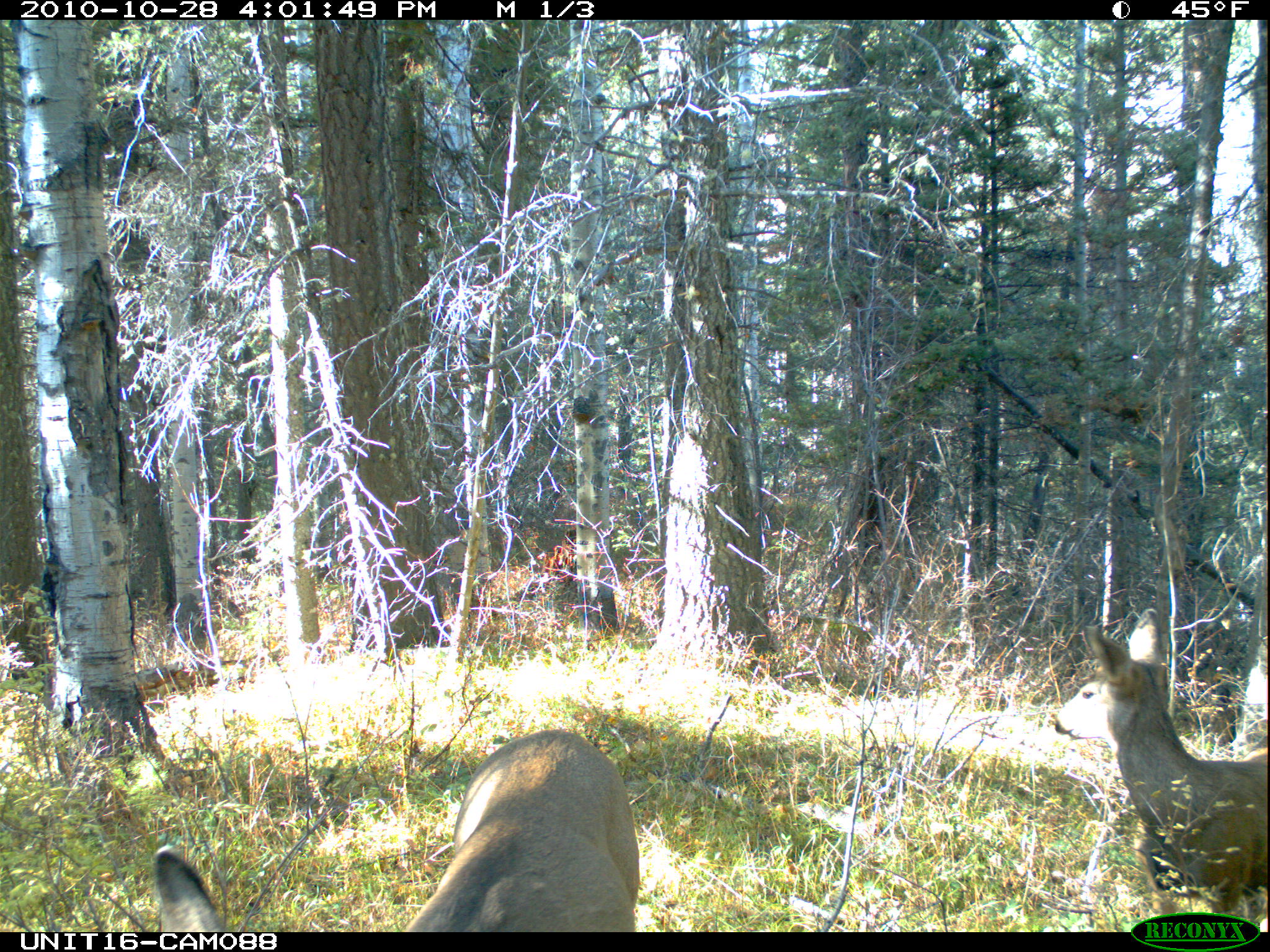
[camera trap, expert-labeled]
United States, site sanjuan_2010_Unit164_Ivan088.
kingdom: Animalia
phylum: Chordata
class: Mammalia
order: Artiodactyla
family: Cervidae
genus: Odocoileus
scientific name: Odocoileus hemionus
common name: mule deer